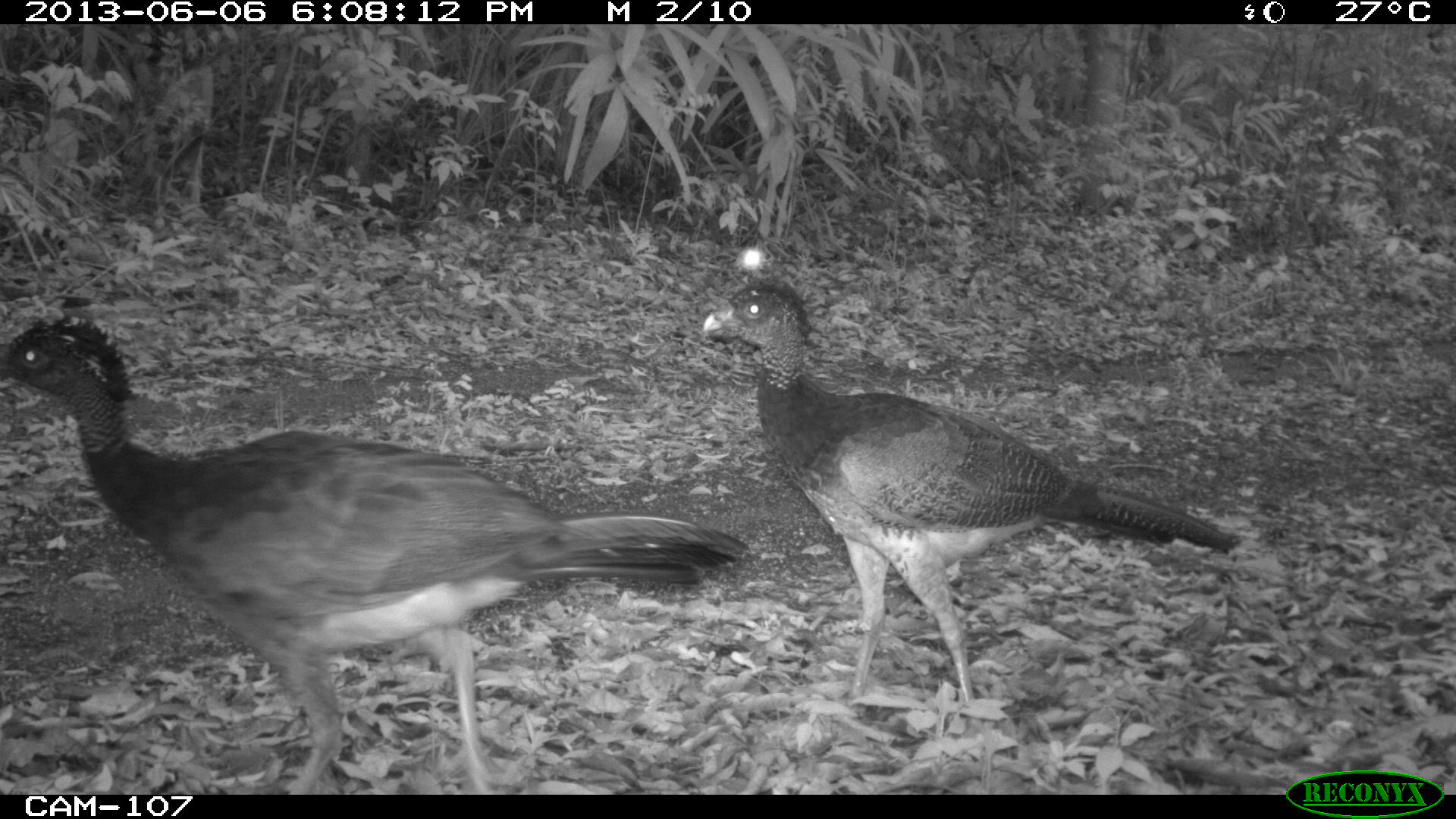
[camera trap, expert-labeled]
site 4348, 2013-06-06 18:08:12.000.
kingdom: Animalia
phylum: Chordata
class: Aves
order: Galliformes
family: Cracidae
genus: Crax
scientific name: Crax rubra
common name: great curassow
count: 5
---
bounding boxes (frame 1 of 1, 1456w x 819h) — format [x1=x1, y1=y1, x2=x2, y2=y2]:
crax rubra: [x1=0, y1=307, x2=752, y2=794]; [x1=698, y1=279, x2=1246, y2=739]